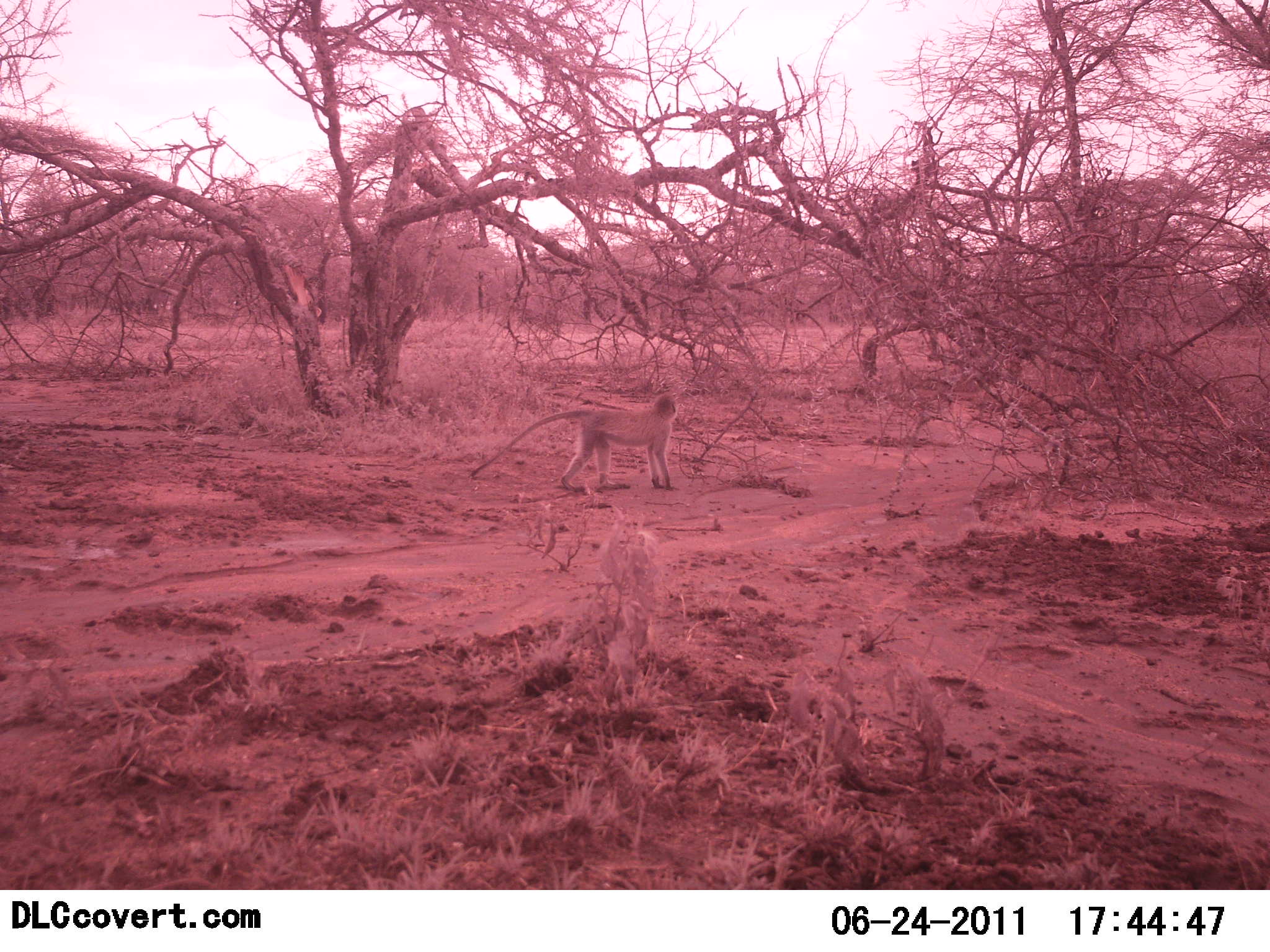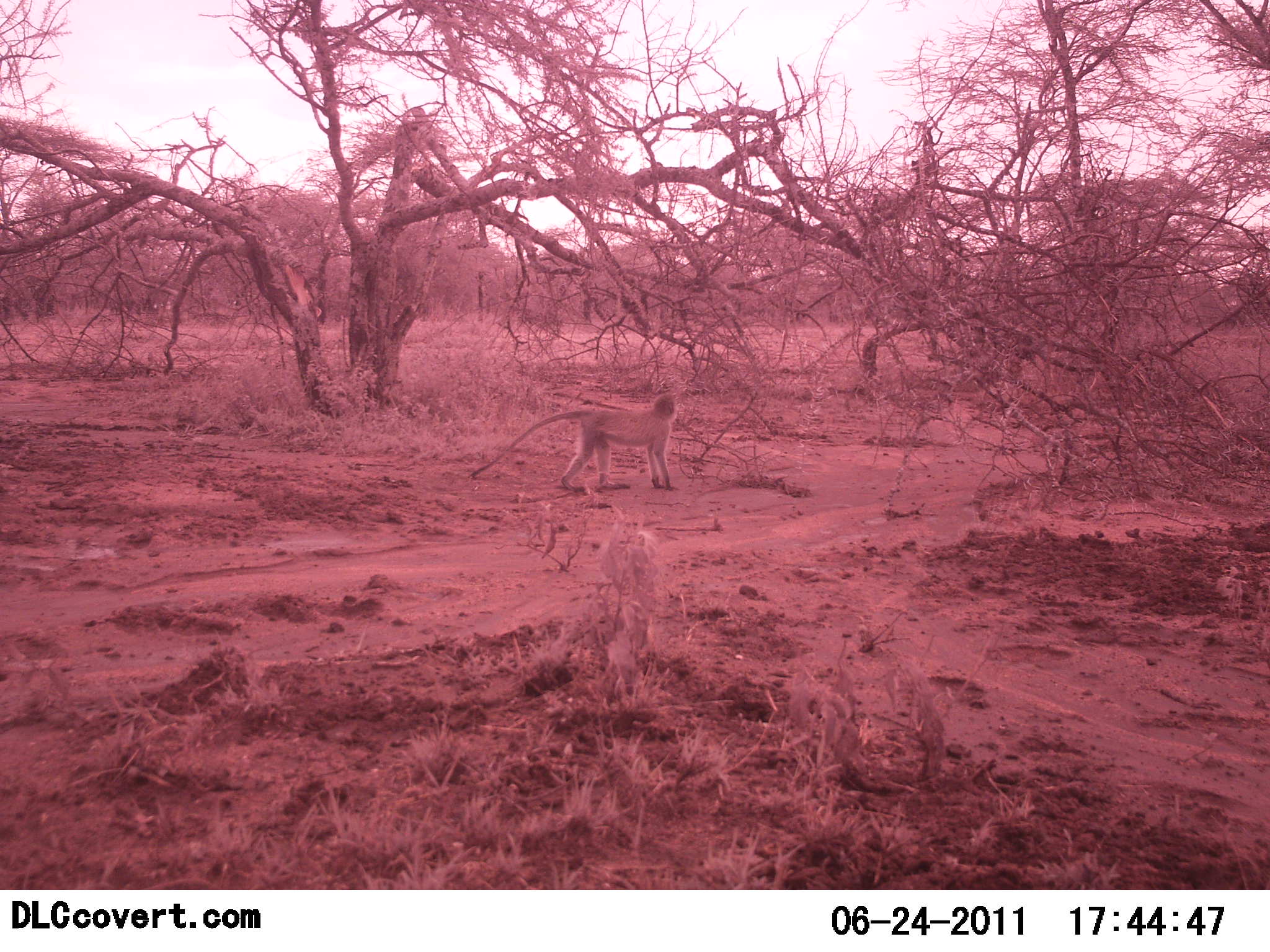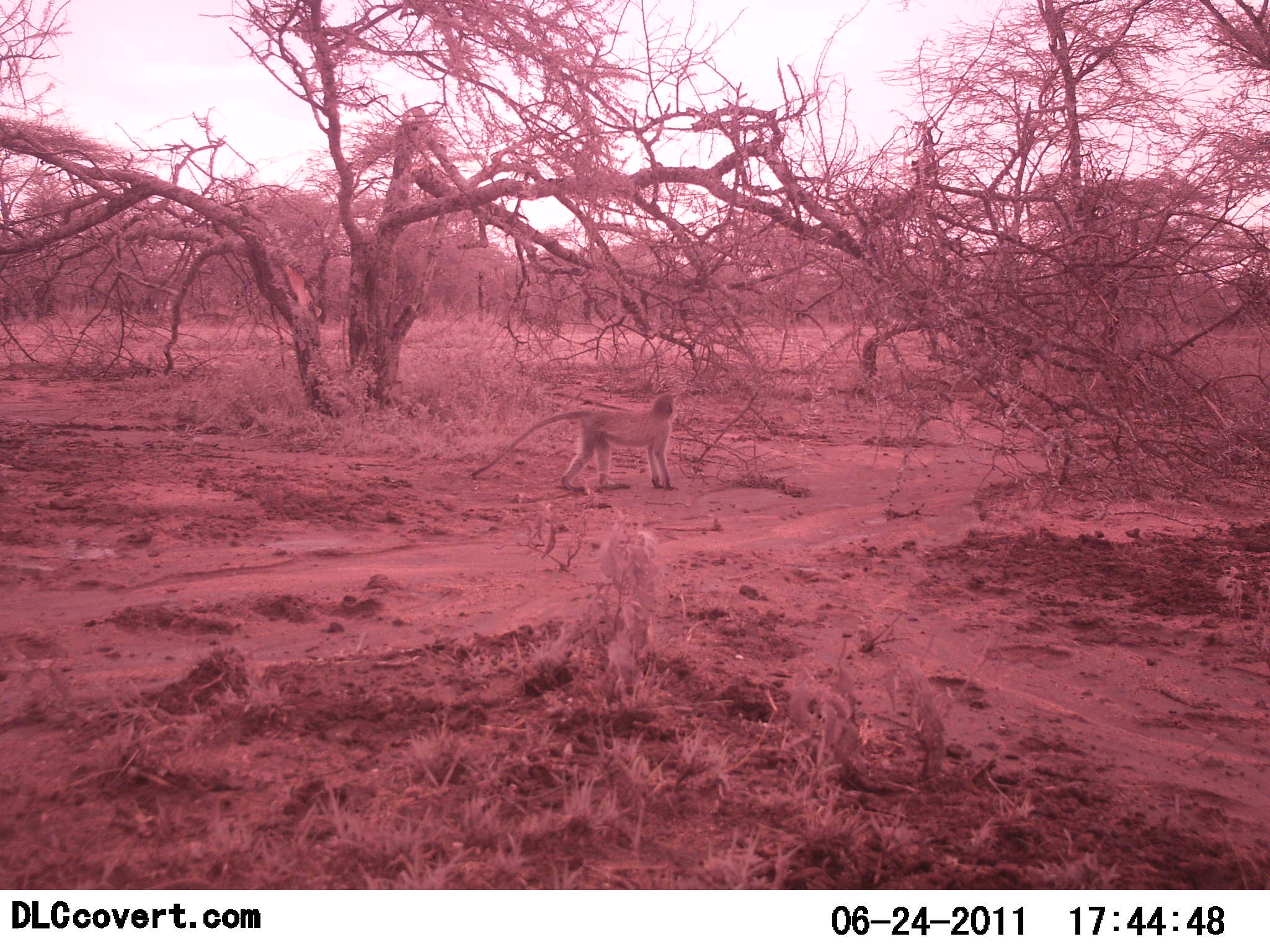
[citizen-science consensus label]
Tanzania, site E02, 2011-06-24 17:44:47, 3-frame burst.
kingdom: Animalia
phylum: Chordata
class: Mammalia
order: Primates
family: Cercopithecidae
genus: Chlorocebus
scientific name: Chlorocebus pygerythrus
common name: vervet monkey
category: monkeyvervet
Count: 1.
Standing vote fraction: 92%.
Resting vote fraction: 0%.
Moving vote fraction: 8%.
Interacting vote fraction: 0%.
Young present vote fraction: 0%.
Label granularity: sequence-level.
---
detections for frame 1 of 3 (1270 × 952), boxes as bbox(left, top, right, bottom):
animal: bbox(467, 392, 682, 494)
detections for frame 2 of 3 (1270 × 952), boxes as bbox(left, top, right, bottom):
animal: bbox(466, 390, 682, 496)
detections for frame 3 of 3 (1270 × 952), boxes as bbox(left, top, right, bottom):
animal: bbox(471, 389, 683, 496)